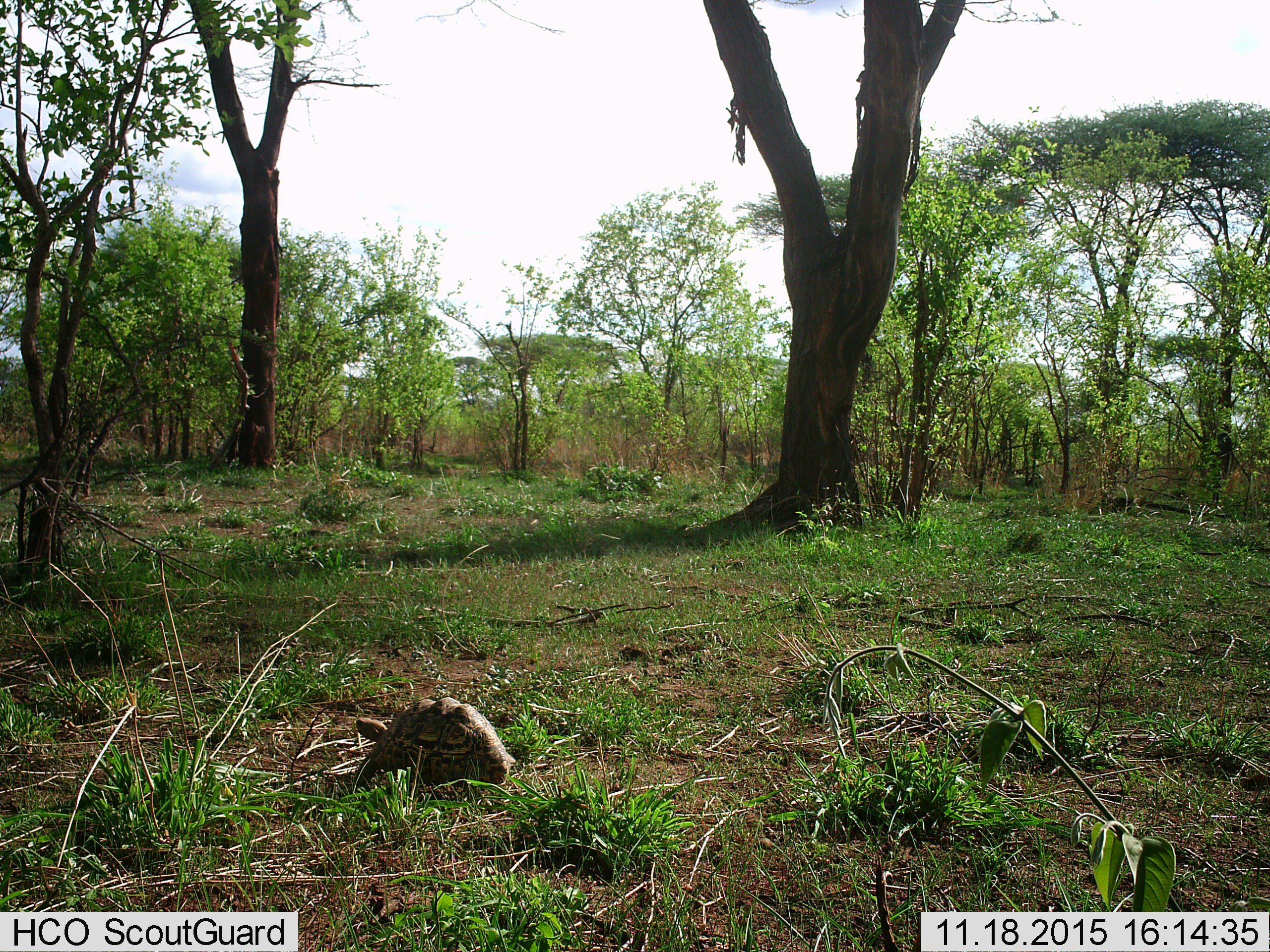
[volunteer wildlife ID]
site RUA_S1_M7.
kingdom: Animalia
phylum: Chordata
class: Reptilia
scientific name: Reptilia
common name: reptile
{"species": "reptile (Reptilia)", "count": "1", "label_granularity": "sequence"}